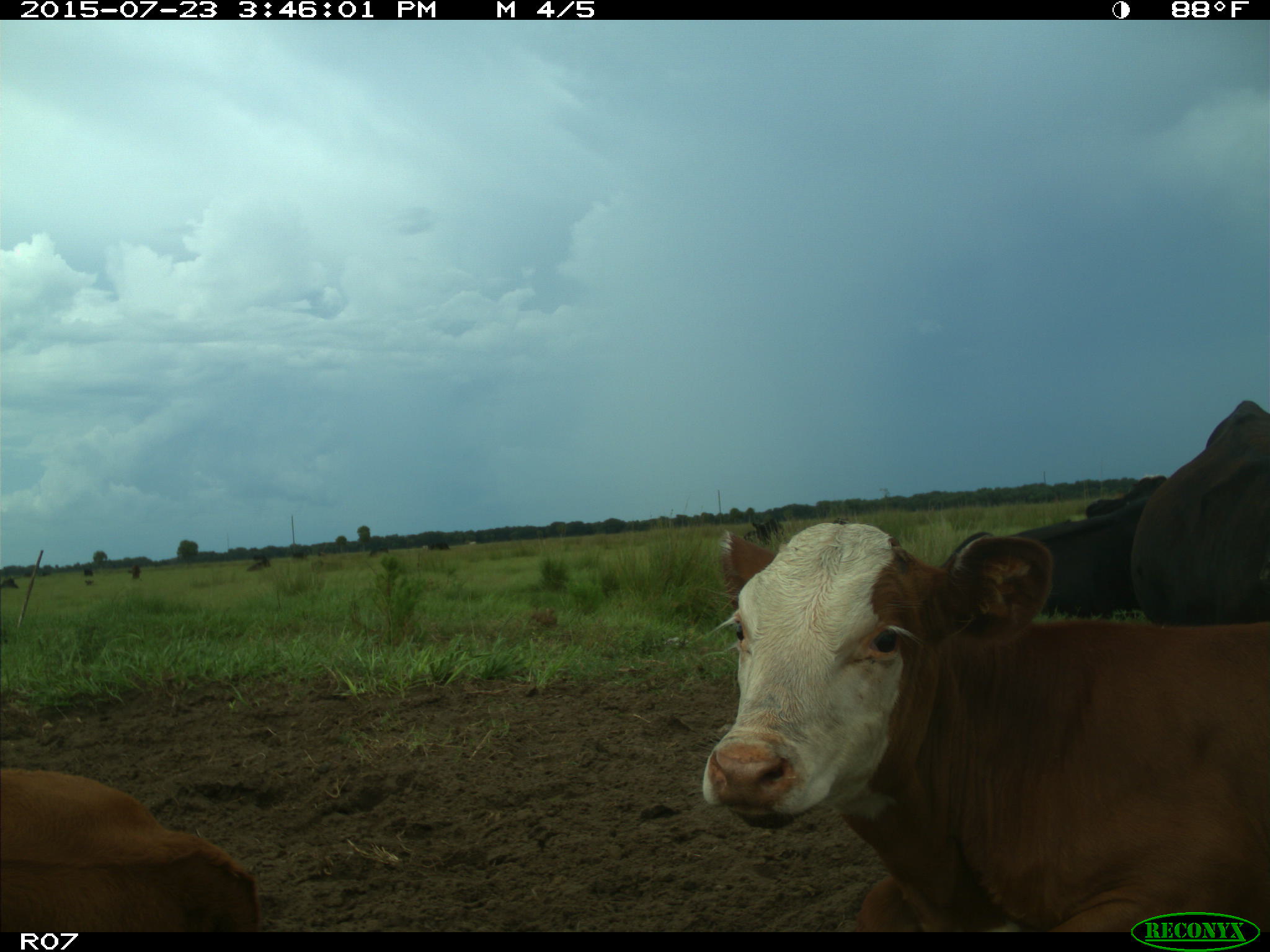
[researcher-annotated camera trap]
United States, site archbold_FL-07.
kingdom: Animalia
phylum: Chordata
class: Mammalia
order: Artiodactyla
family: Bovidae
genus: Bos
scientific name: Bos taurus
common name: domestic cow